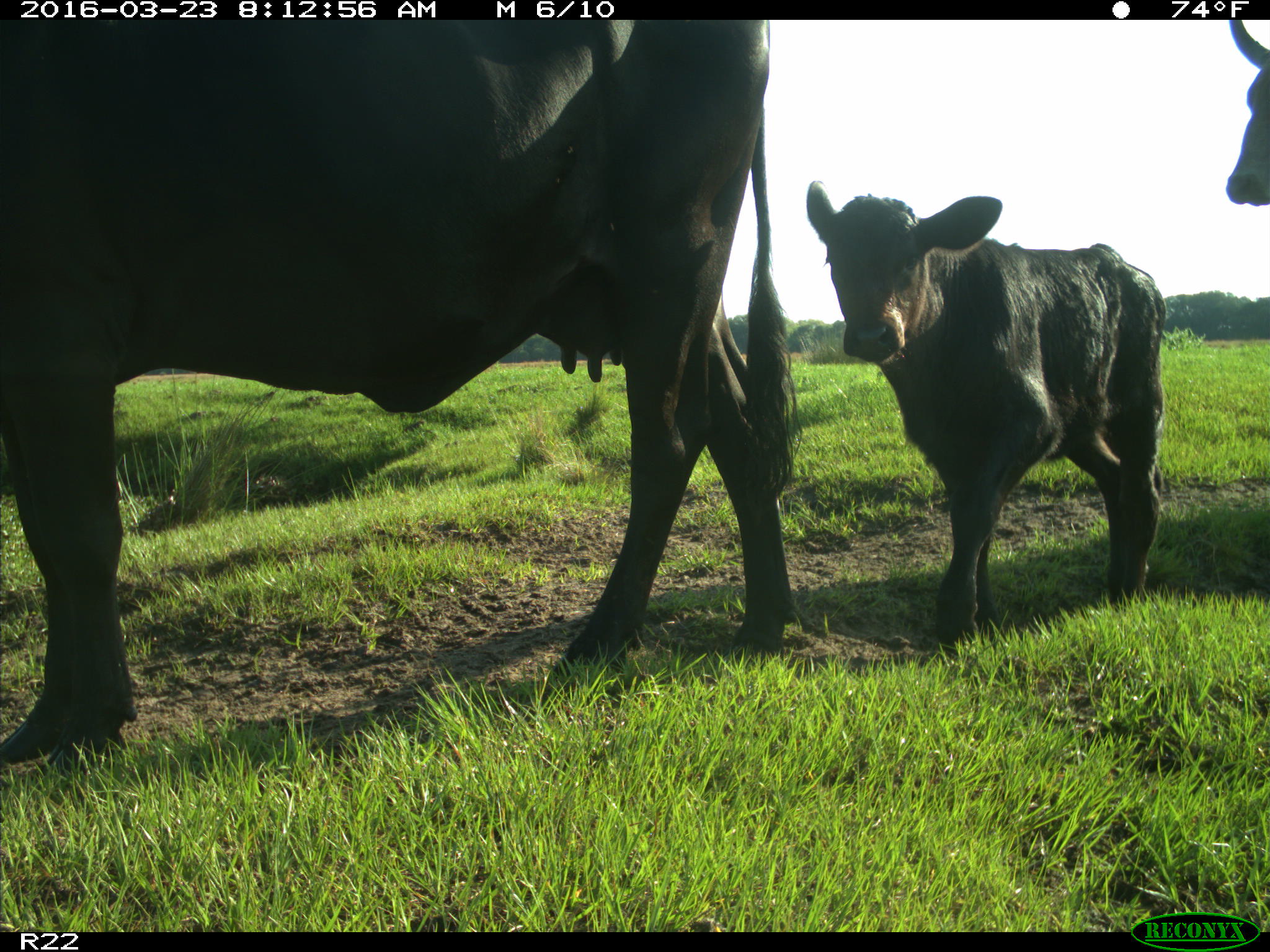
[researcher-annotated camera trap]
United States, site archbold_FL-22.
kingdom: Animalia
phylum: Chordata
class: Mammalia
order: Artiodactyla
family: Bovidae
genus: Bos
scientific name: Bos taurus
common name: domestic cow